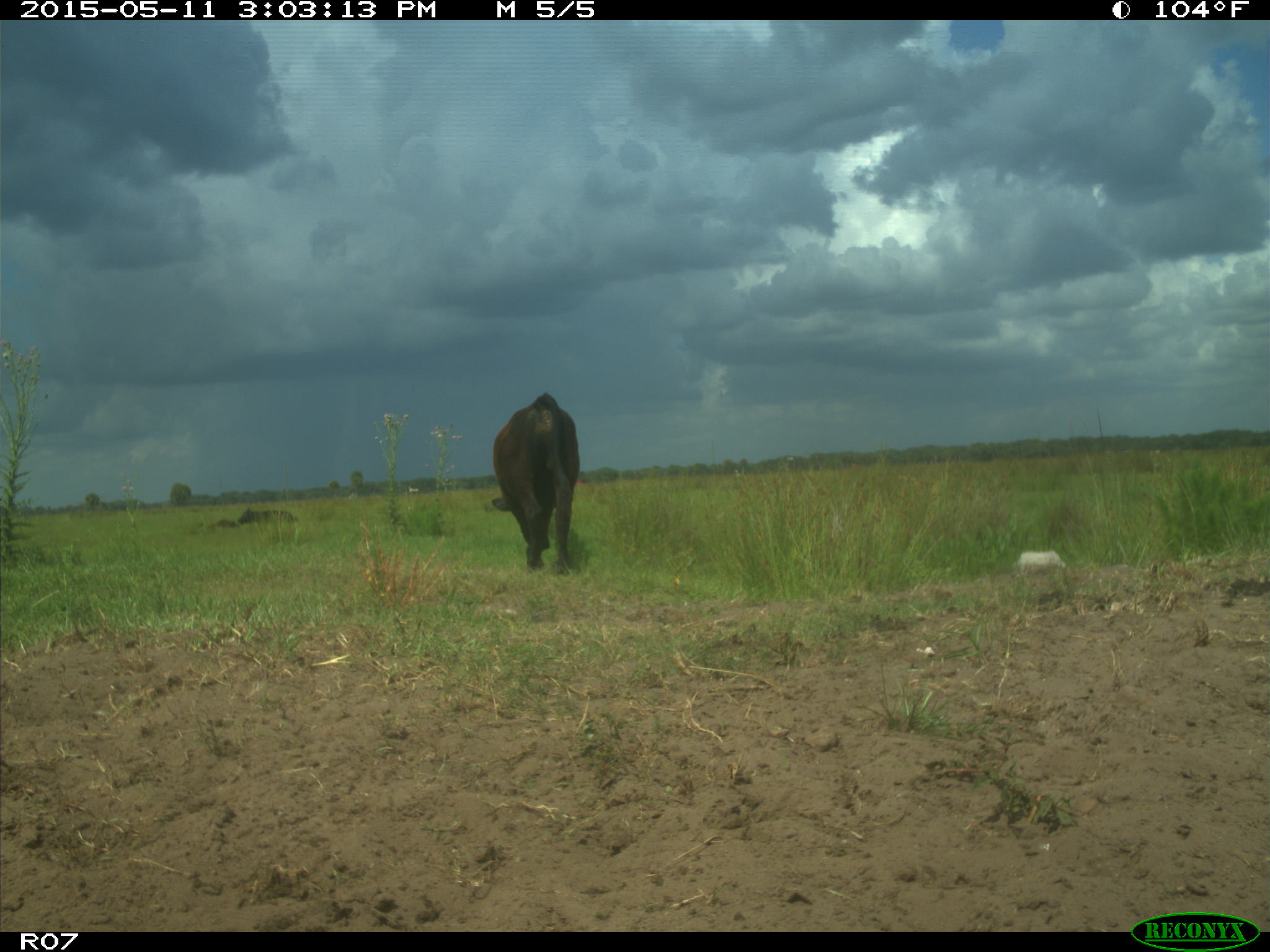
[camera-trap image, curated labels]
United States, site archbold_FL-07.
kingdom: Animalia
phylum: Chordata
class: Mammalia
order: Artiodactyla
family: Bovidae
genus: Bos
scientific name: Bos taurus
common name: domestic cow